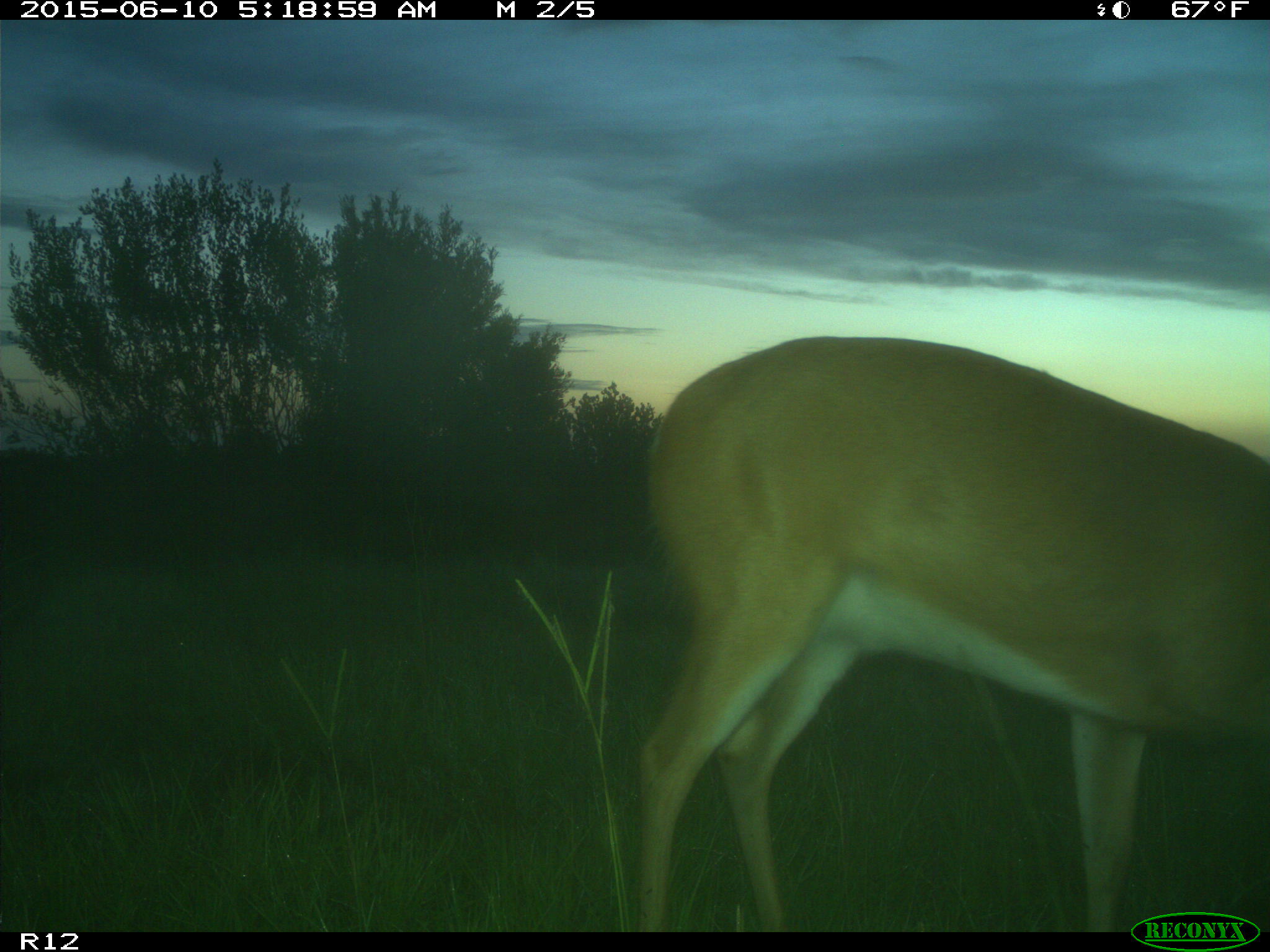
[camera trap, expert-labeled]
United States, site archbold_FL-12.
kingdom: Animalia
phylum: Chordata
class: Mammalia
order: Artiodactyla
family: Cervidae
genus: Odocoileus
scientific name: Odocoileus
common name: deer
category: unidentified deer